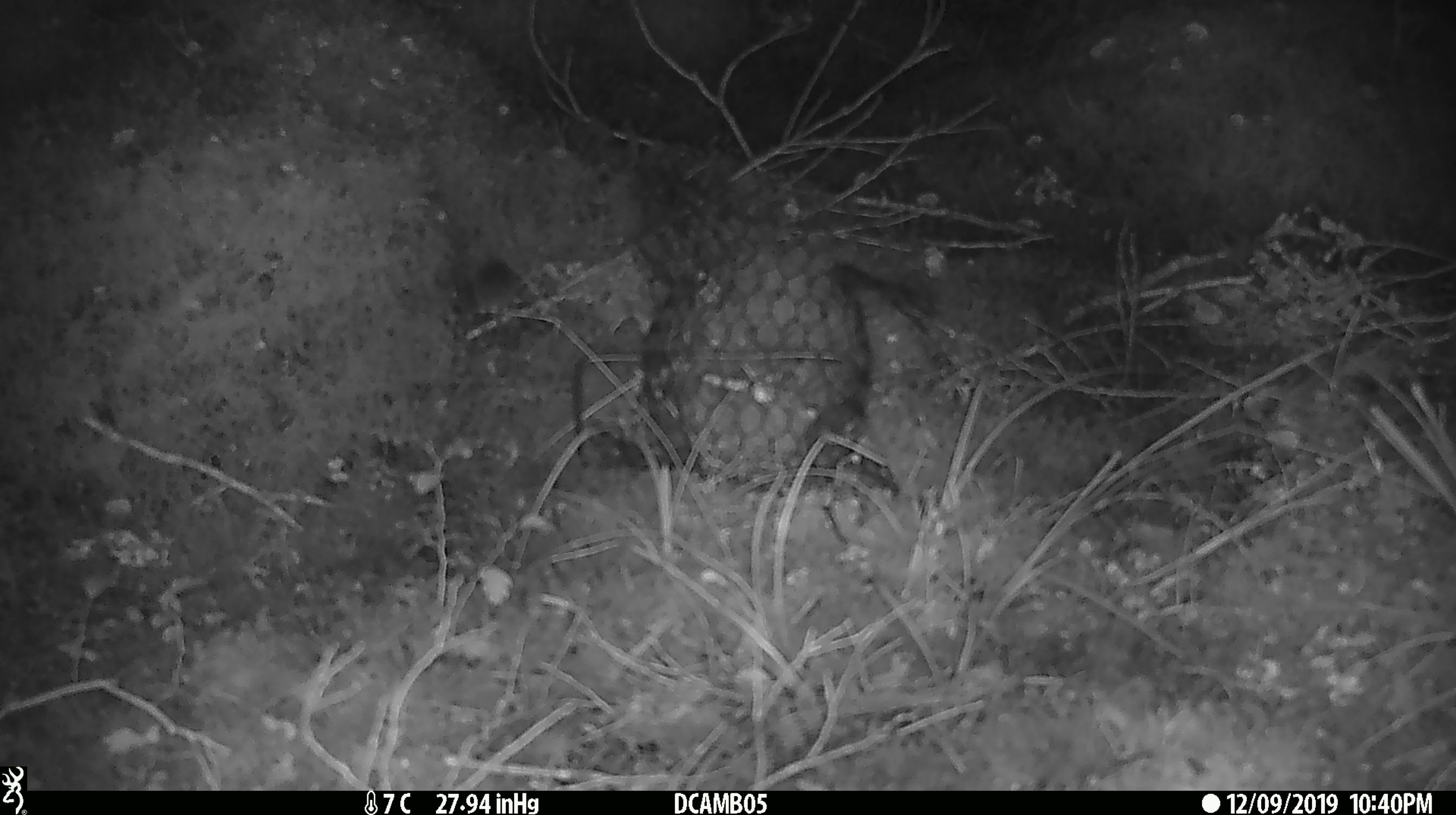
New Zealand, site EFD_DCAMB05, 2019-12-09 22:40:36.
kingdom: Animalia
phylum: Chordata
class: Mammalia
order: Rodentia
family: Muridae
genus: Mus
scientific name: Mus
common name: mouse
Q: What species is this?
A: Mouse (Mus).